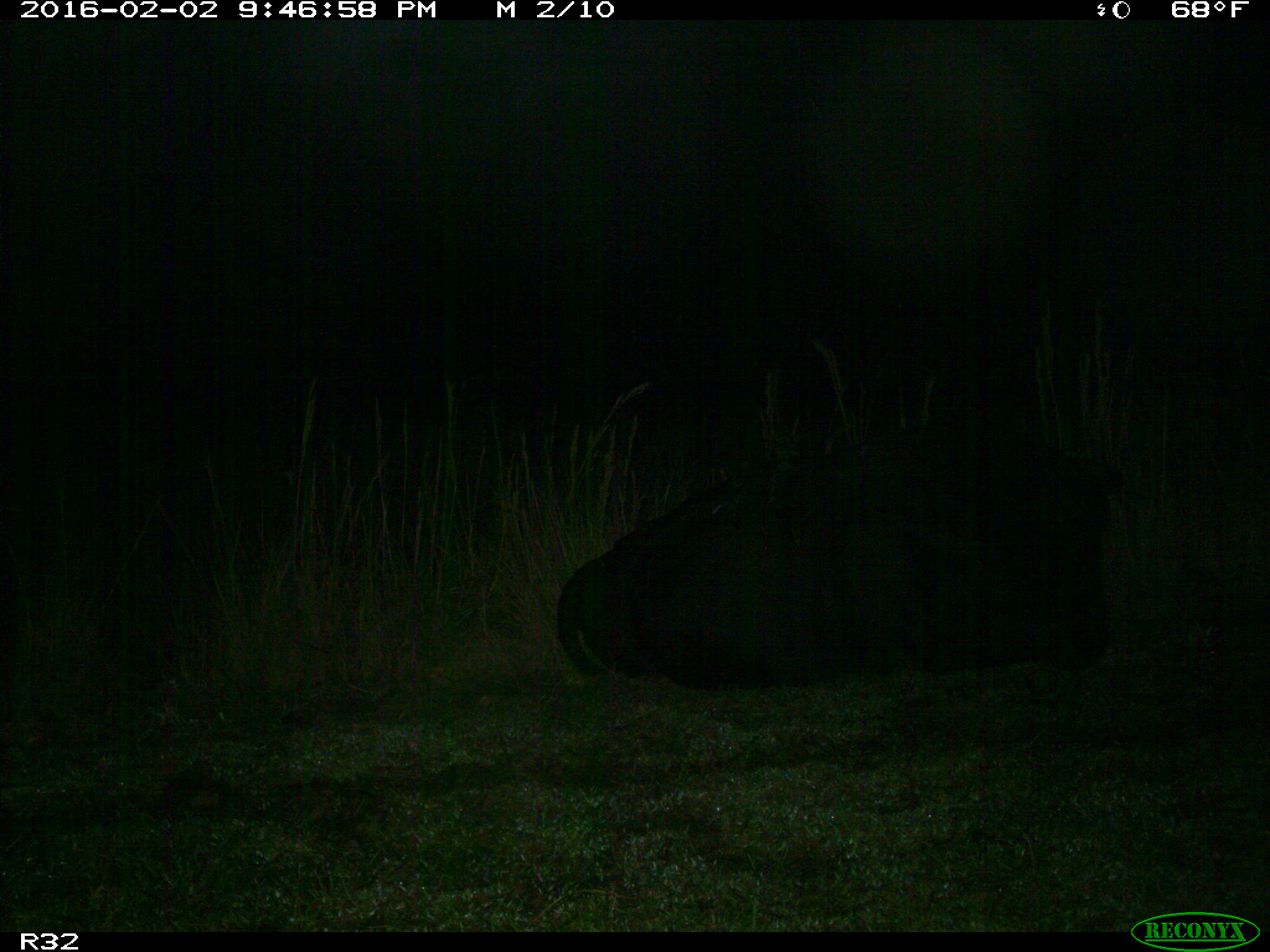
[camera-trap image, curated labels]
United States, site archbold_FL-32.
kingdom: Animalia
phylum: Chordata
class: Mammalia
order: Artiodactyla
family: Bovidae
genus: Bos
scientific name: Bos taurus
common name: domestic cow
Bos taurus (domestic cow).